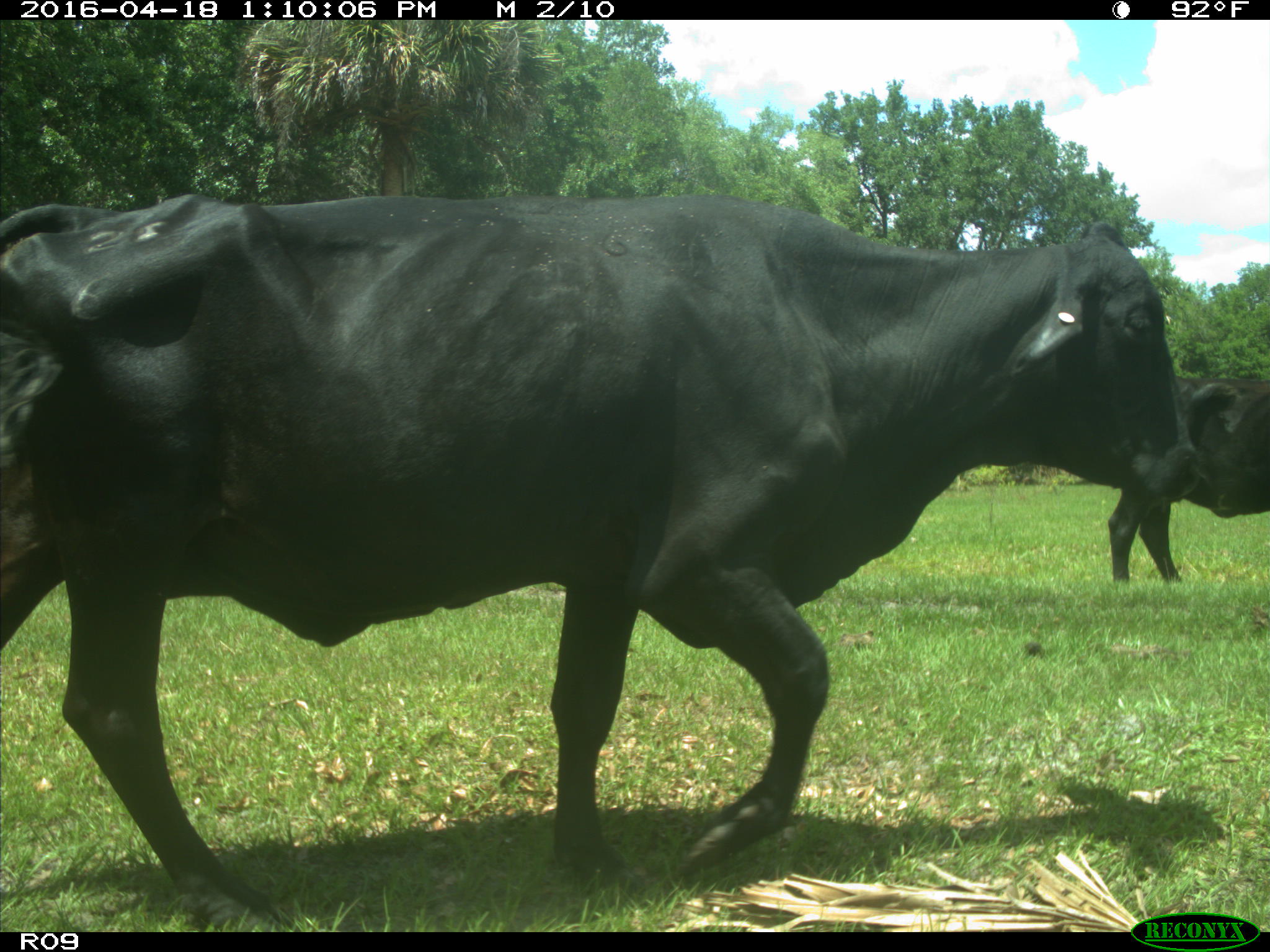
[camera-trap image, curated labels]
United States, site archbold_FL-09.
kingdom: Animalia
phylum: Chordata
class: Mammalia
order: Artiodactyla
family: Bovidae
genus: Bos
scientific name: Bos taurus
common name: domestic cow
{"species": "Bos taurus (domestic cow)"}